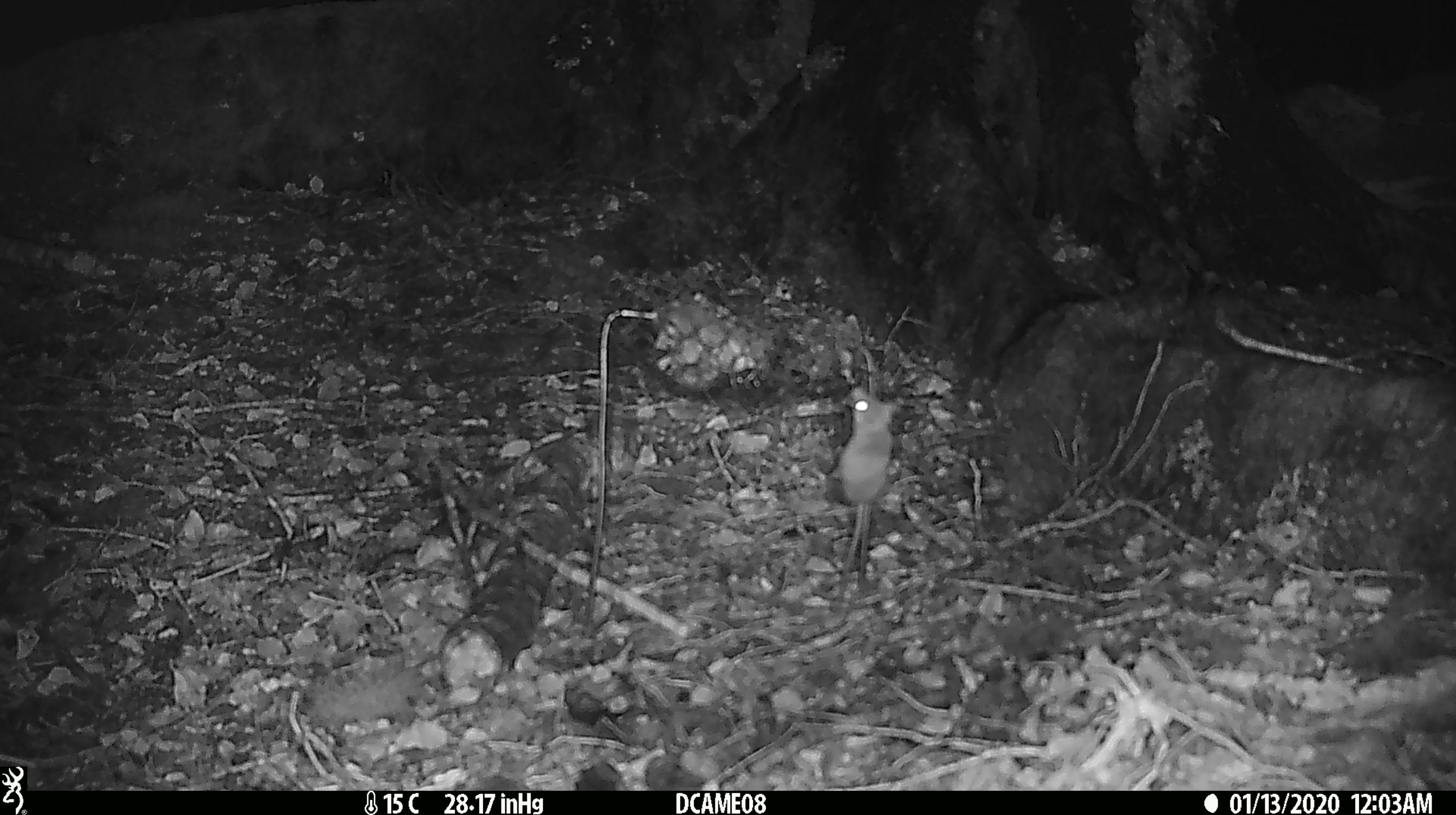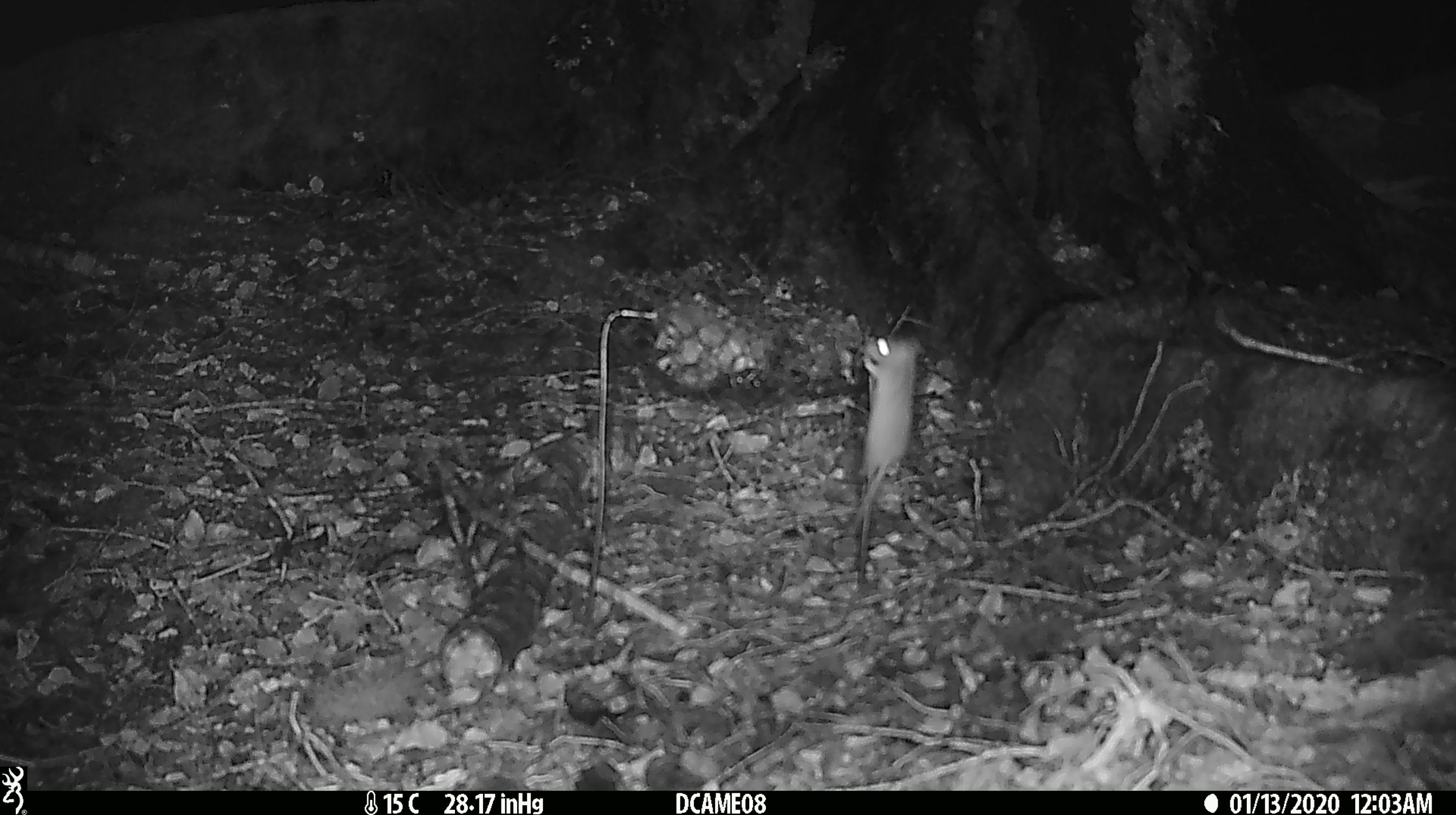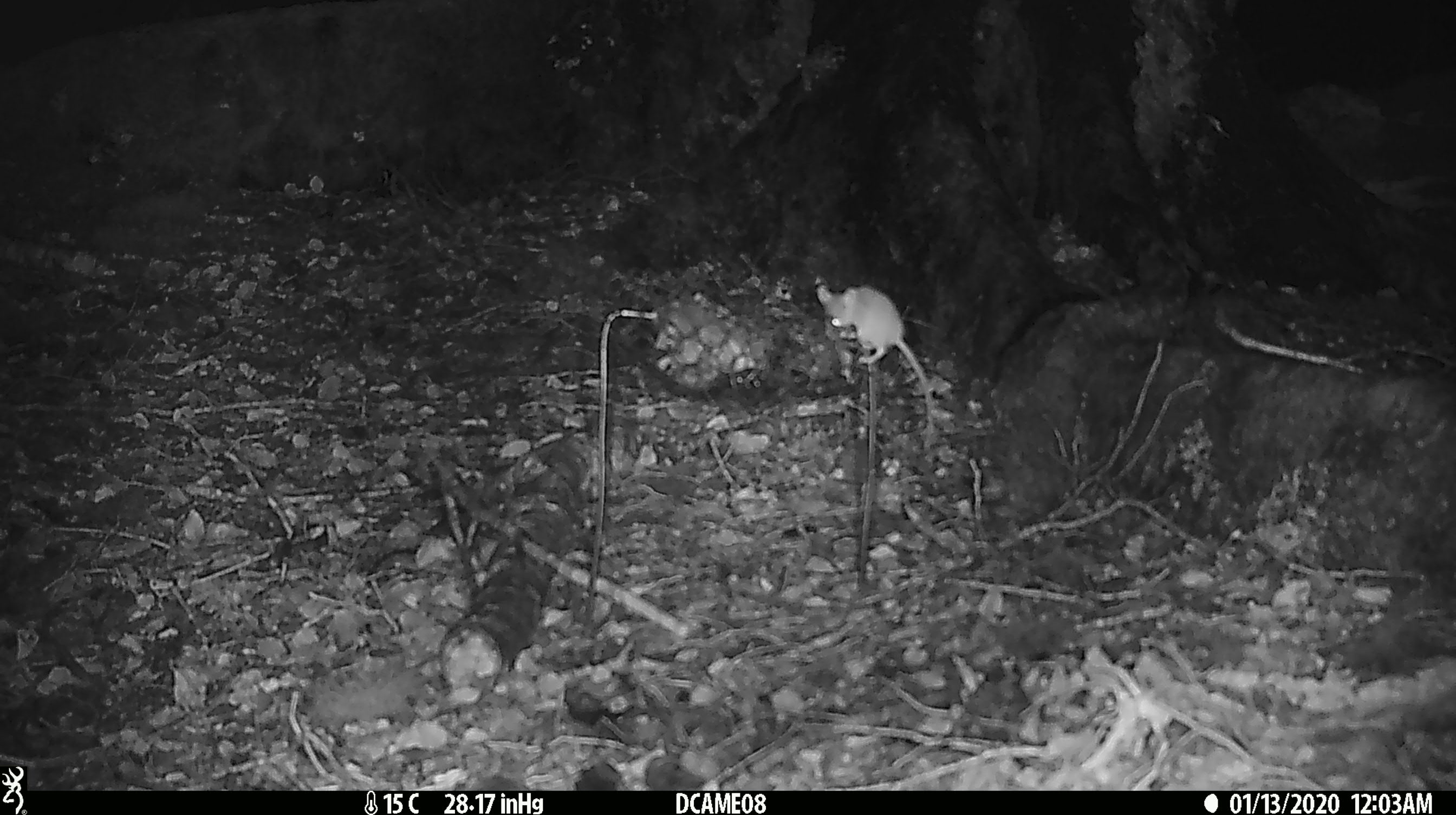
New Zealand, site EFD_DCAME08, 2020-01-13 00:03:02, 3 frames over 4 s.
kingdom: Animalia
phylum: Chordata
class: Mammalia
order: Rodentia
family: Muridae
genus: Mus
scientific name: Mus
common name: mouse